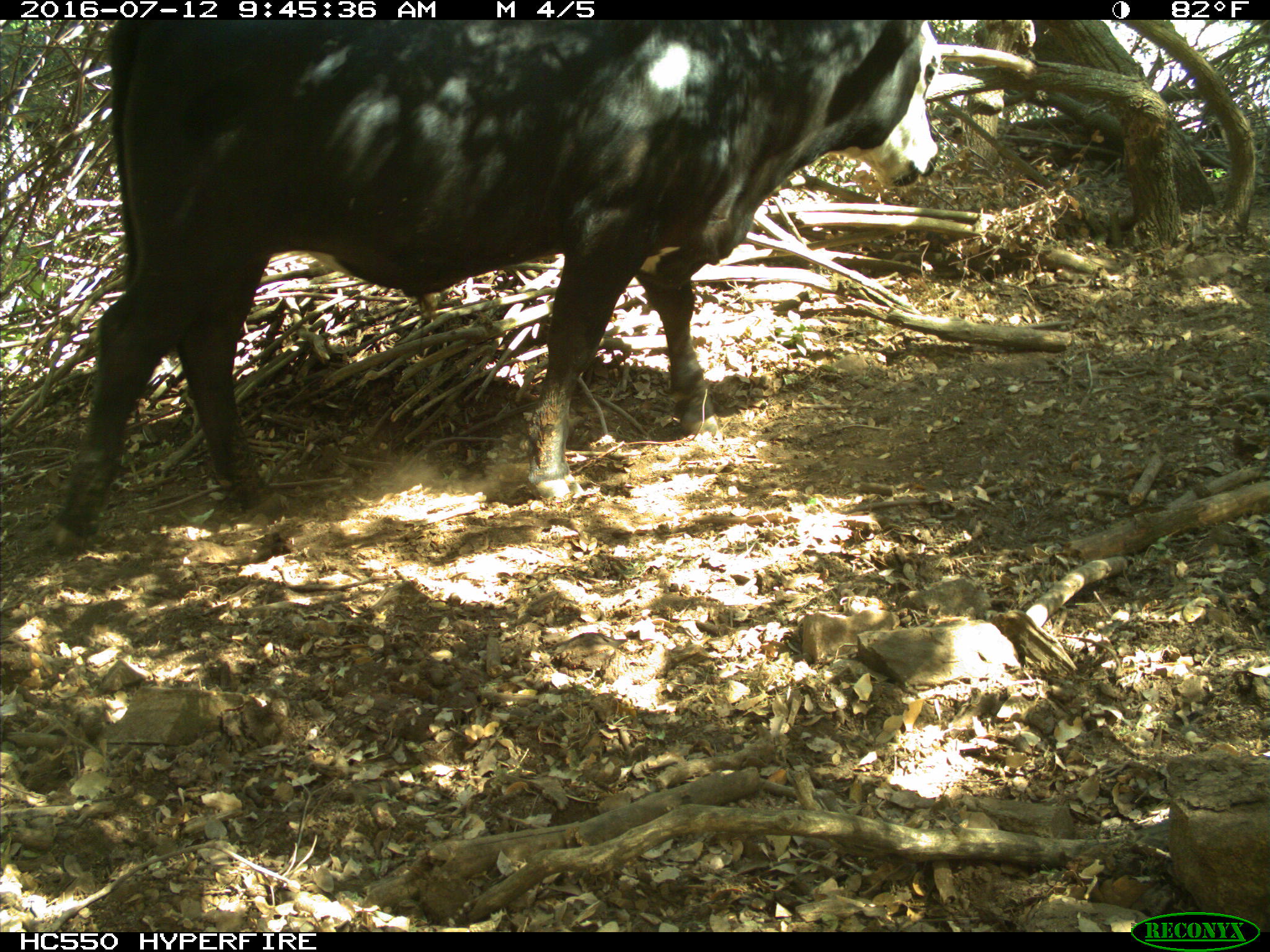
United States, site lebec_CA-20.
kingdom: Animalia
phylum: Chordata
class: Mammalia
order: Artiodactyla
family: Bovidae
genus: Bos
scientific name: Bos taurus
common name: domestic cow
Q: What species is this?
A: Bos taurus (domestic cow).